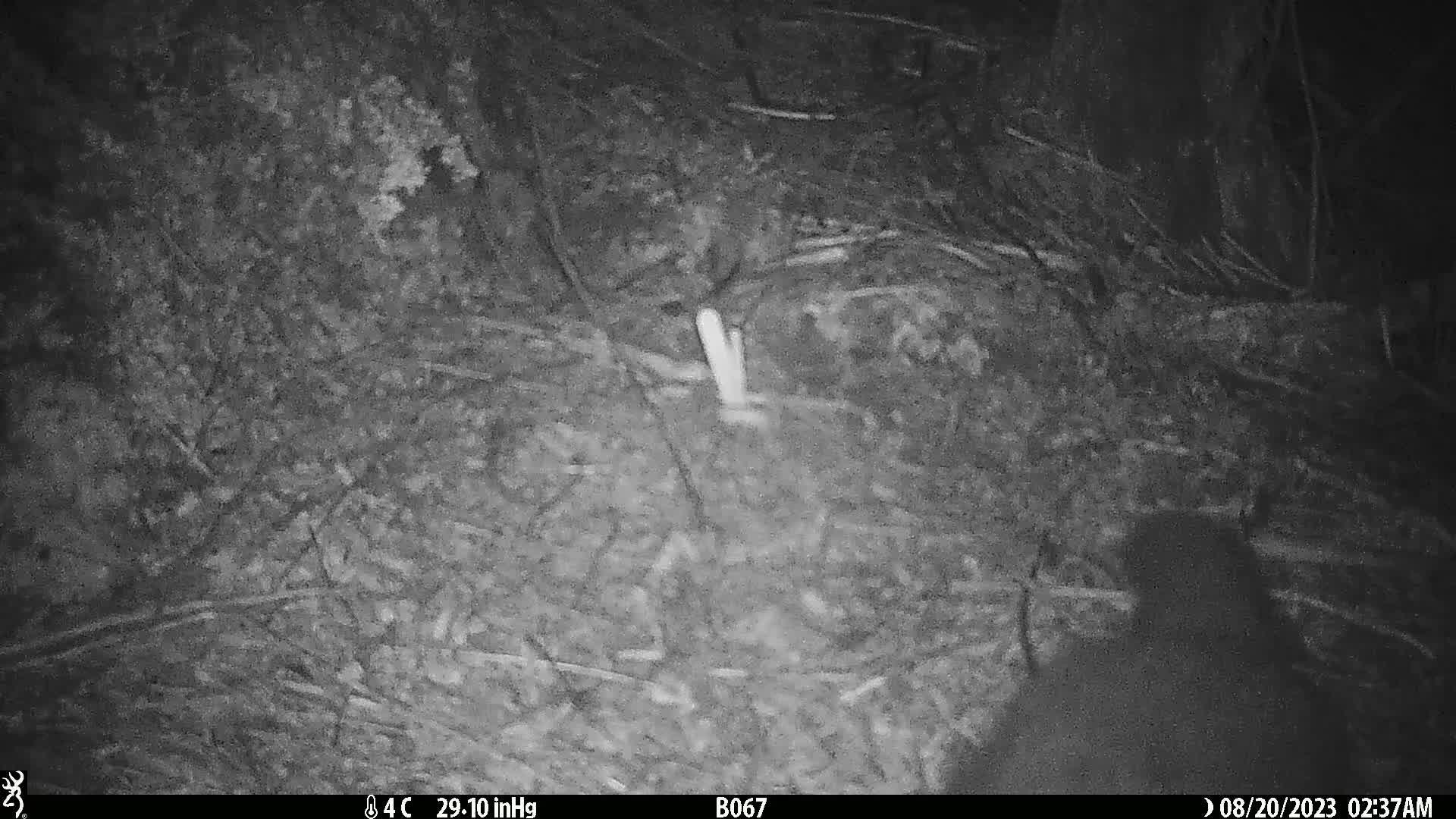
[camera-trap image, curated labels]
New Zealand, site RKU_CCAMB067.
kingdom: Animalia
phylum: Chordata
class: Mammalia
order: Diprotodontia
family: Phalangeridae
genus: Trichosurus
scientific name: Trichosurus vulpecula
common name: common brushtail possum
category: possum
Possum (common brushtail possum) (Trichosurus vulpecula).